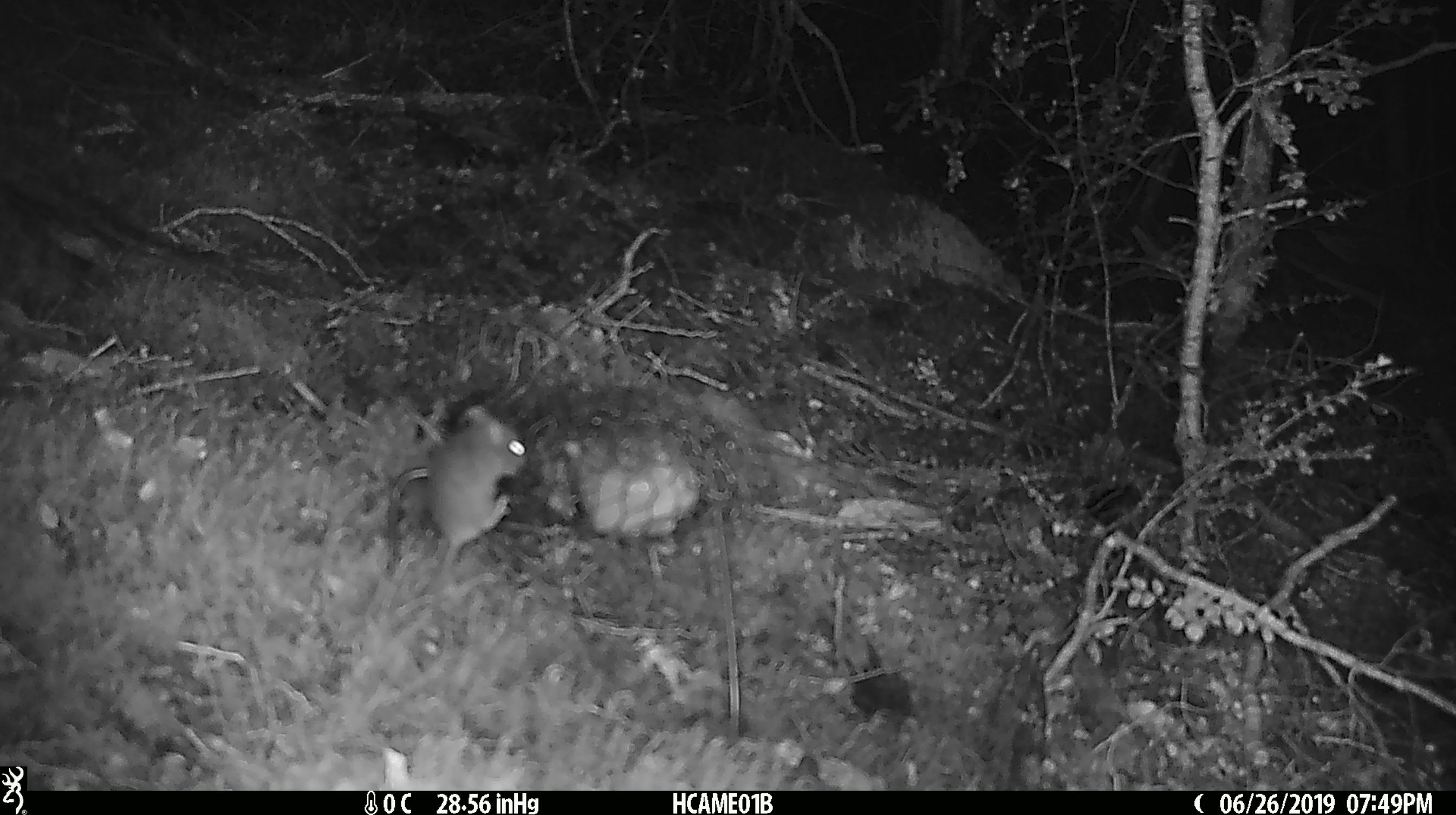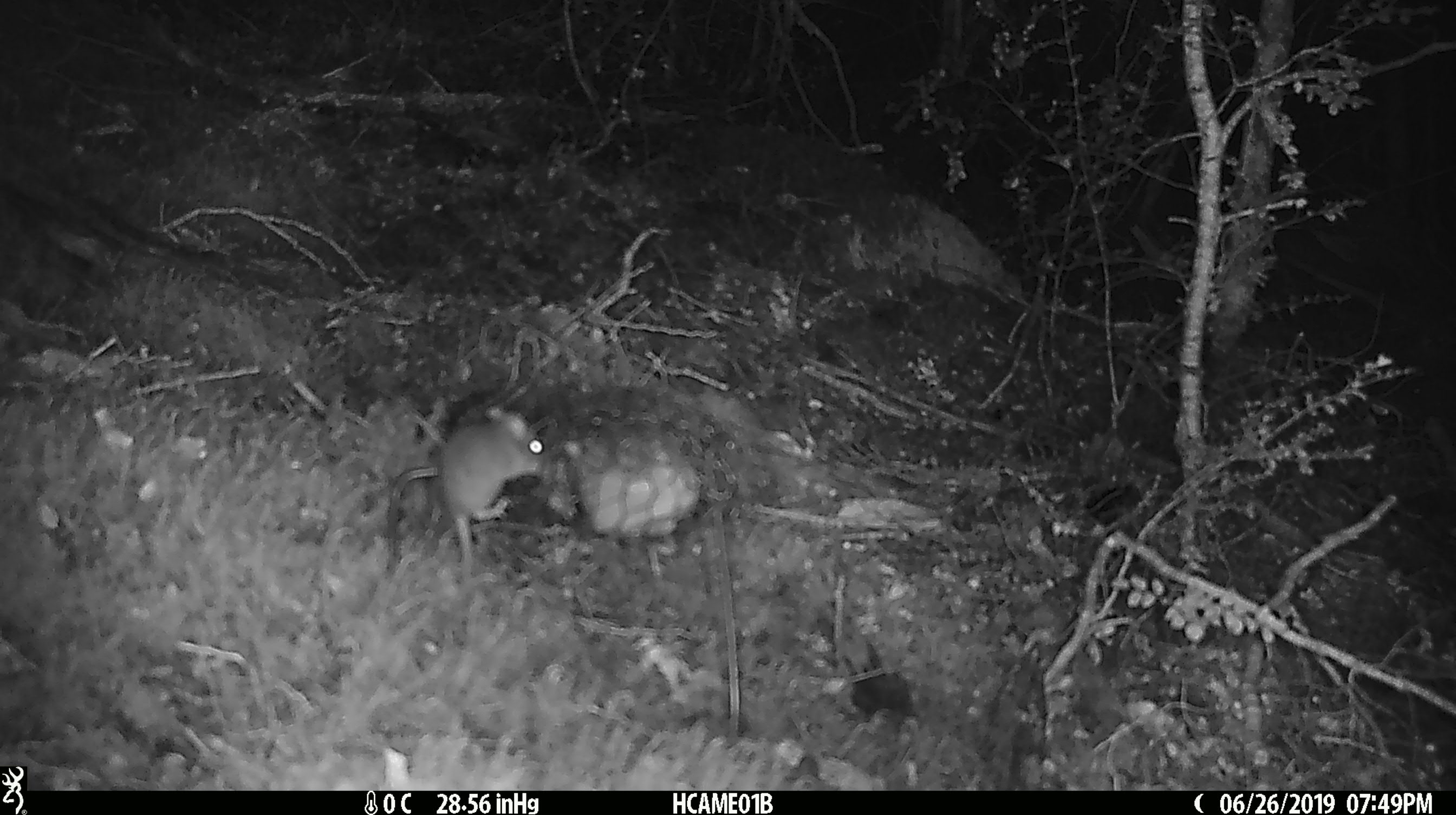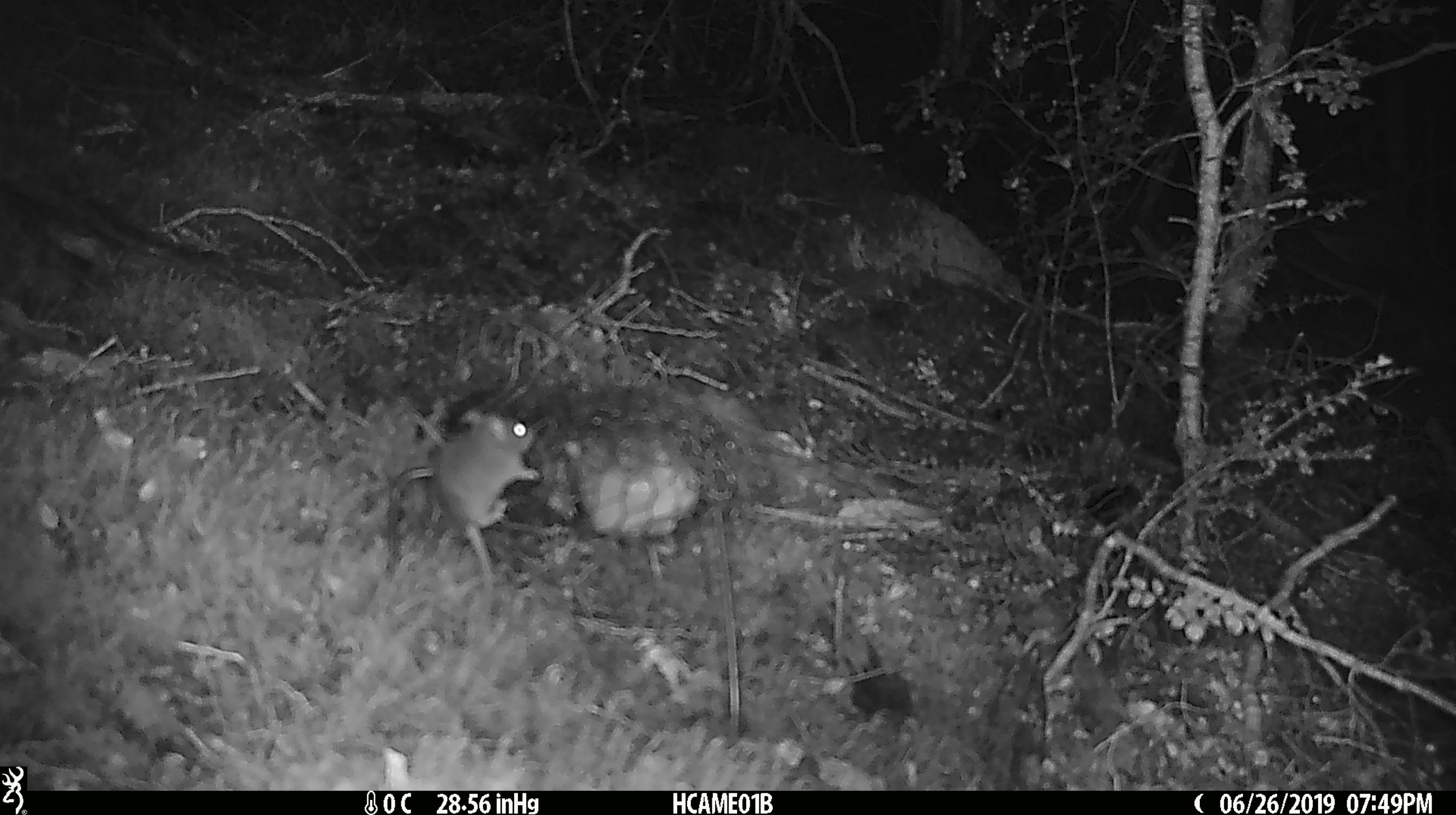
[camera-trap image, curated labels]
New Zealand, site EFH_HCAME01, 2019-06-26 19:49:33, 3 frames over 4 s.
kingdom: Animalia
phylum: Chordata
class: Mammalia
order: Rodentia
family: Muridae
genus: Mus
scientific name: Mus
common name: mouse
Mouse (Mus).